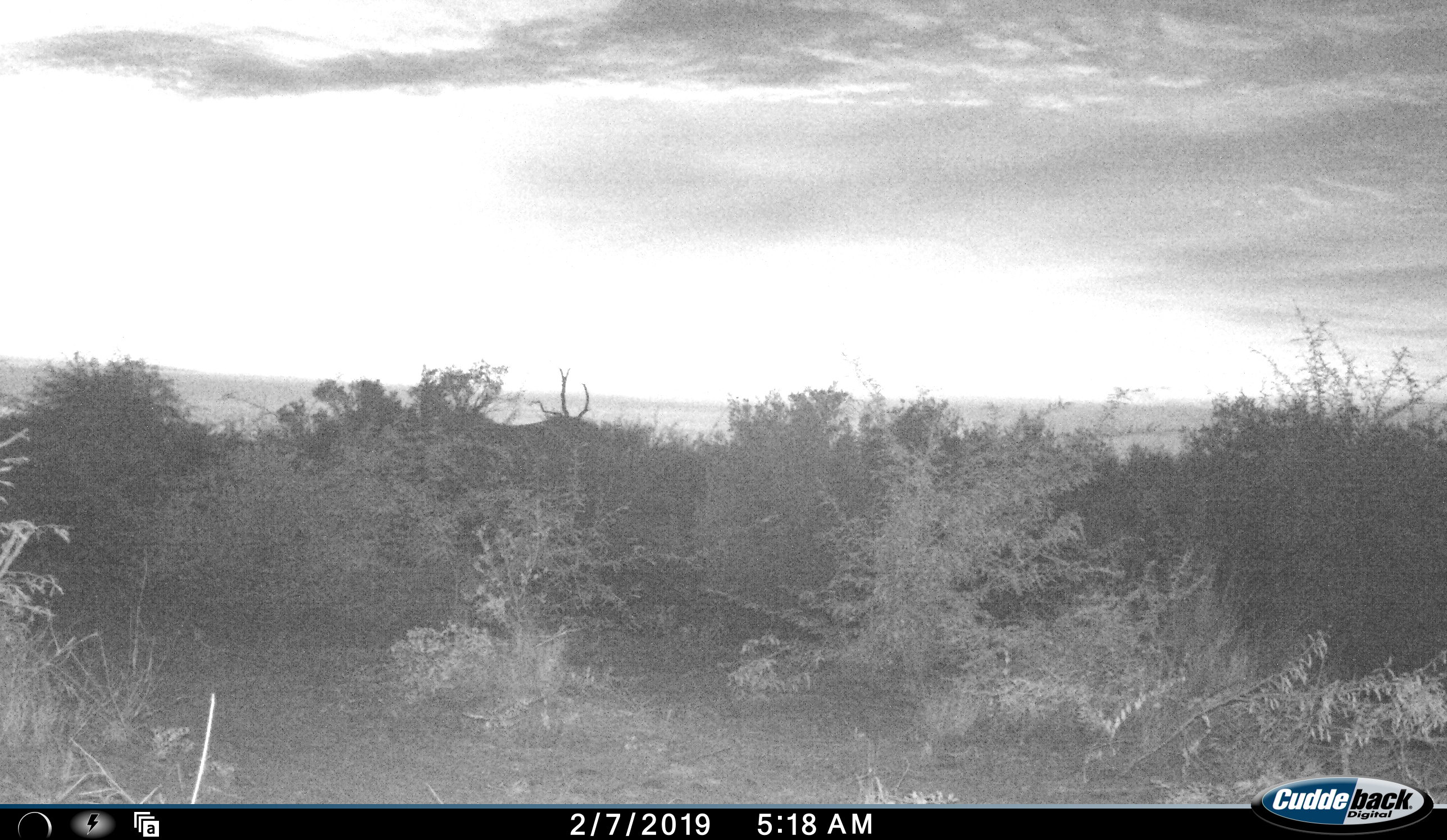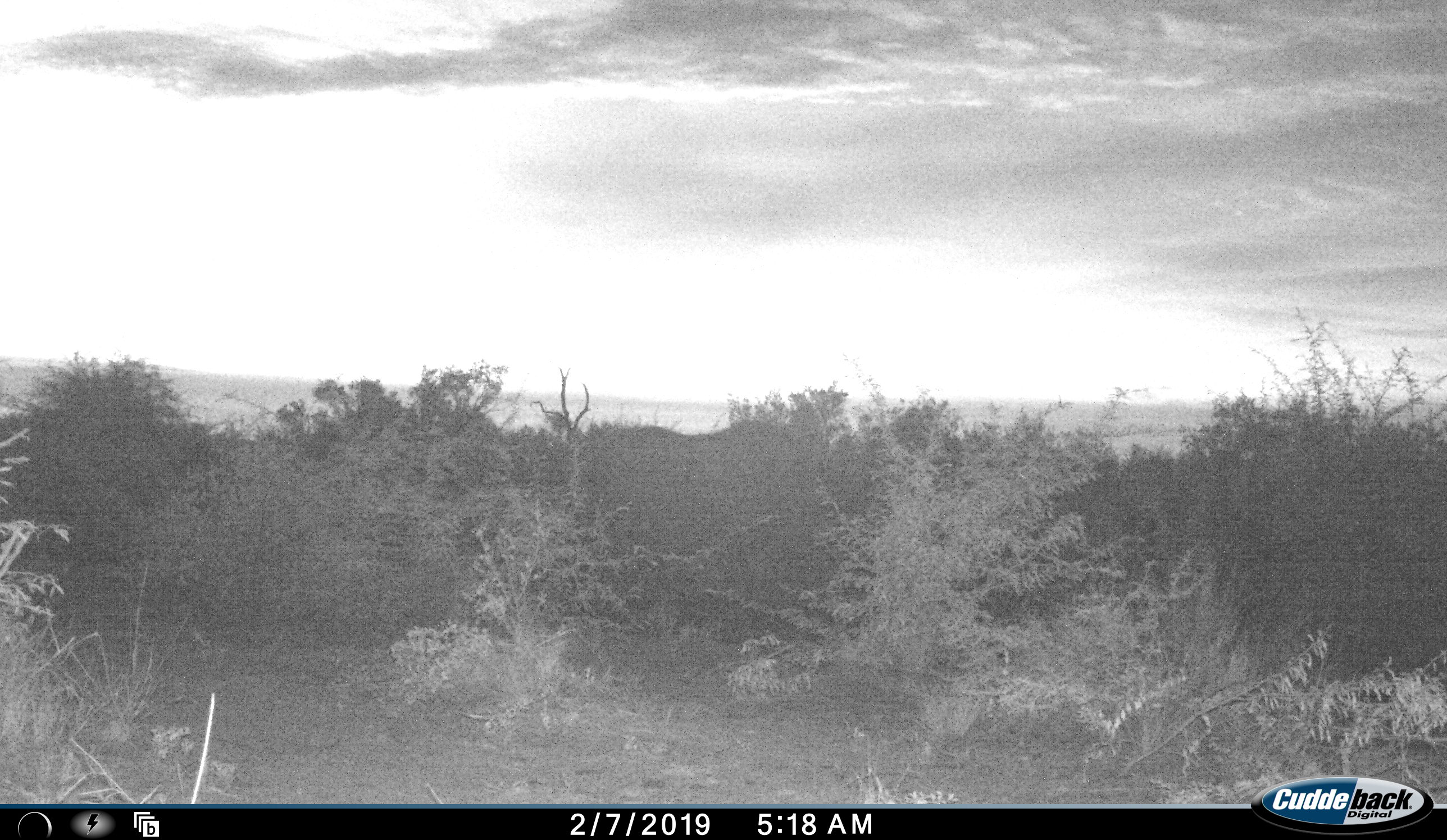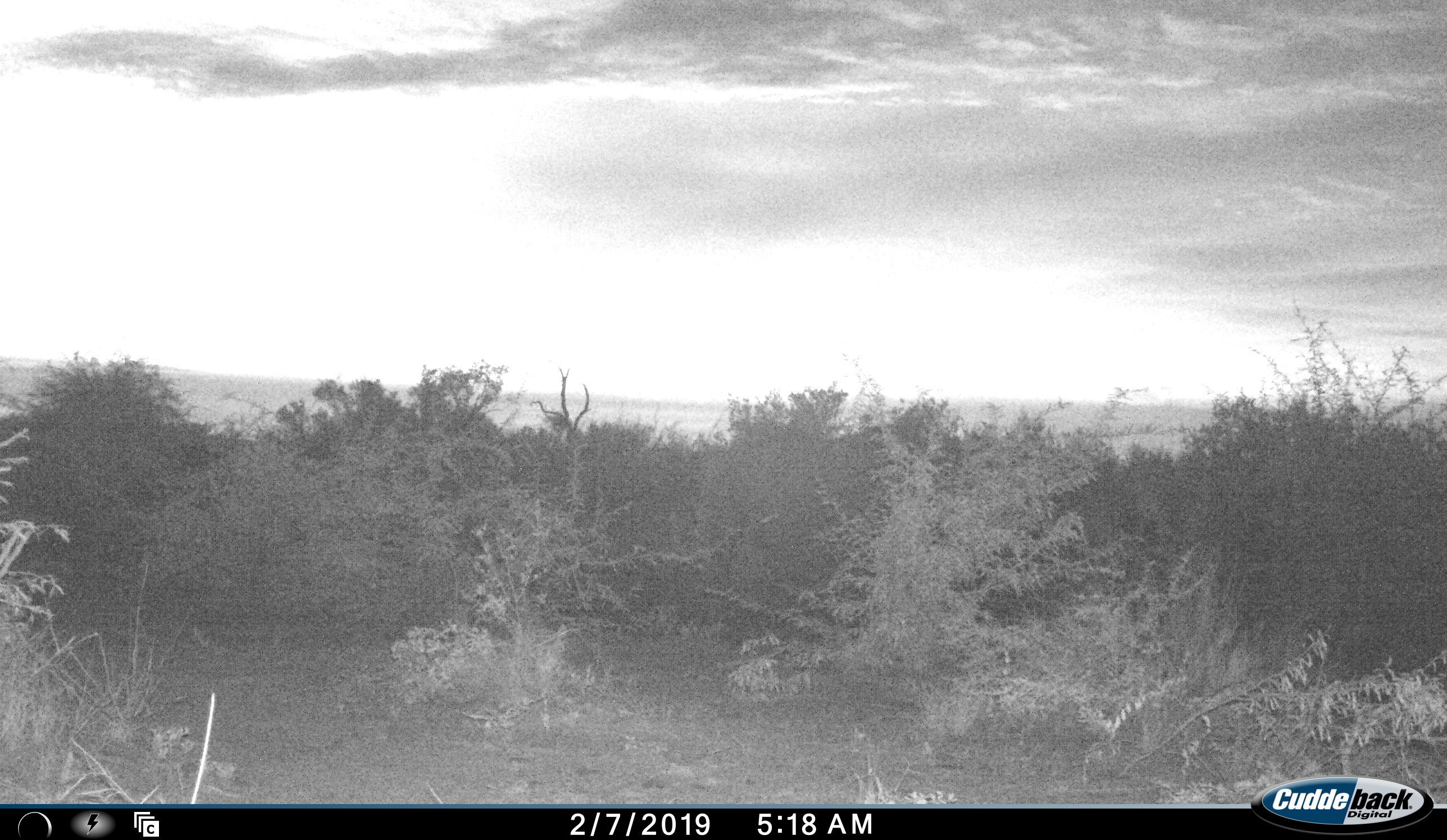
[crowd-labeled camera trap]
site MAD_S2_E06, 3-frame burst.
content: unidentified animal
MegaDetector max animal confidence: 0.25